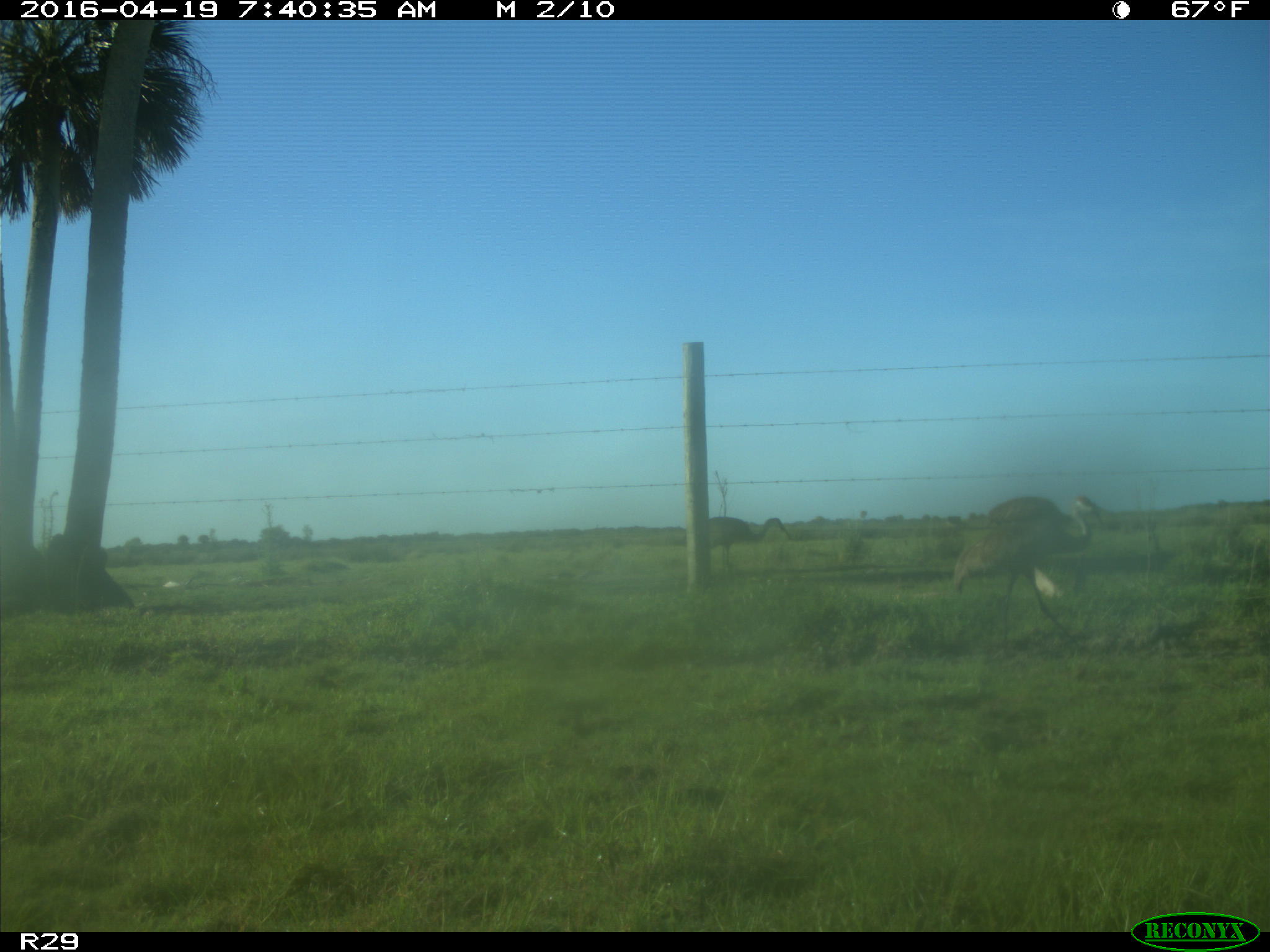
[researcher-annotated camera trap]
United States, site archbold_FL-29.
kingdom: Animalia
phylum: Chordata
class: Aves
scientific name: Aves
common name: birds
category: unidentified bird